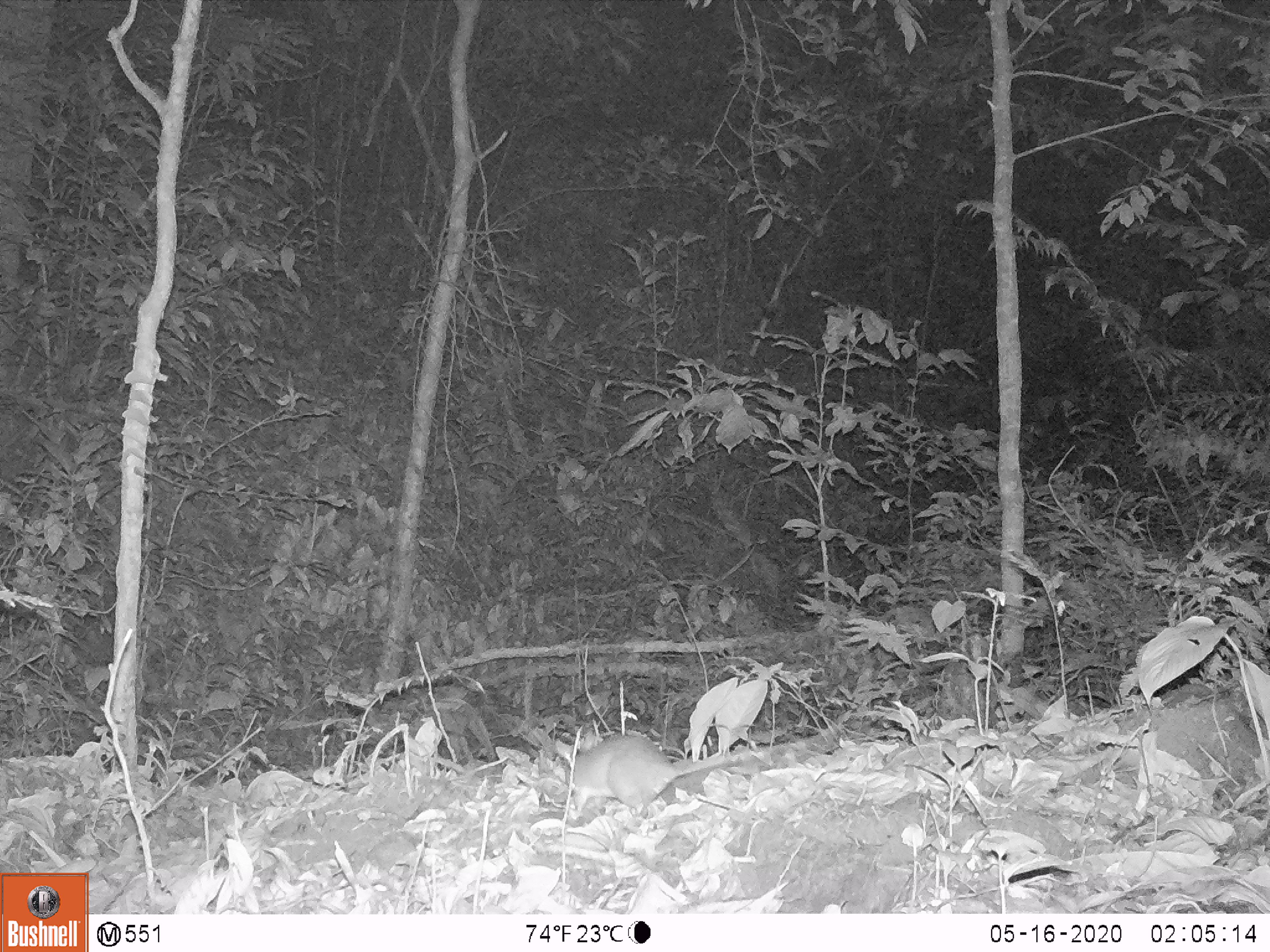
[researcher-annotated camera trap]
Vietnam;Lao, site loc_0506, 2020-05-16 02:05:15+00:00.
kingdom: Animalia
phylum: Chordata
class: Mammalia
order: Rodentia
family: Muridae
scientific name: Muridae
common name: old-world mice and rats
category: unidentified murid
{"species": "unidentified murid (old-world mice and rats) (Muridae)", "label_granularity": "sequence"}